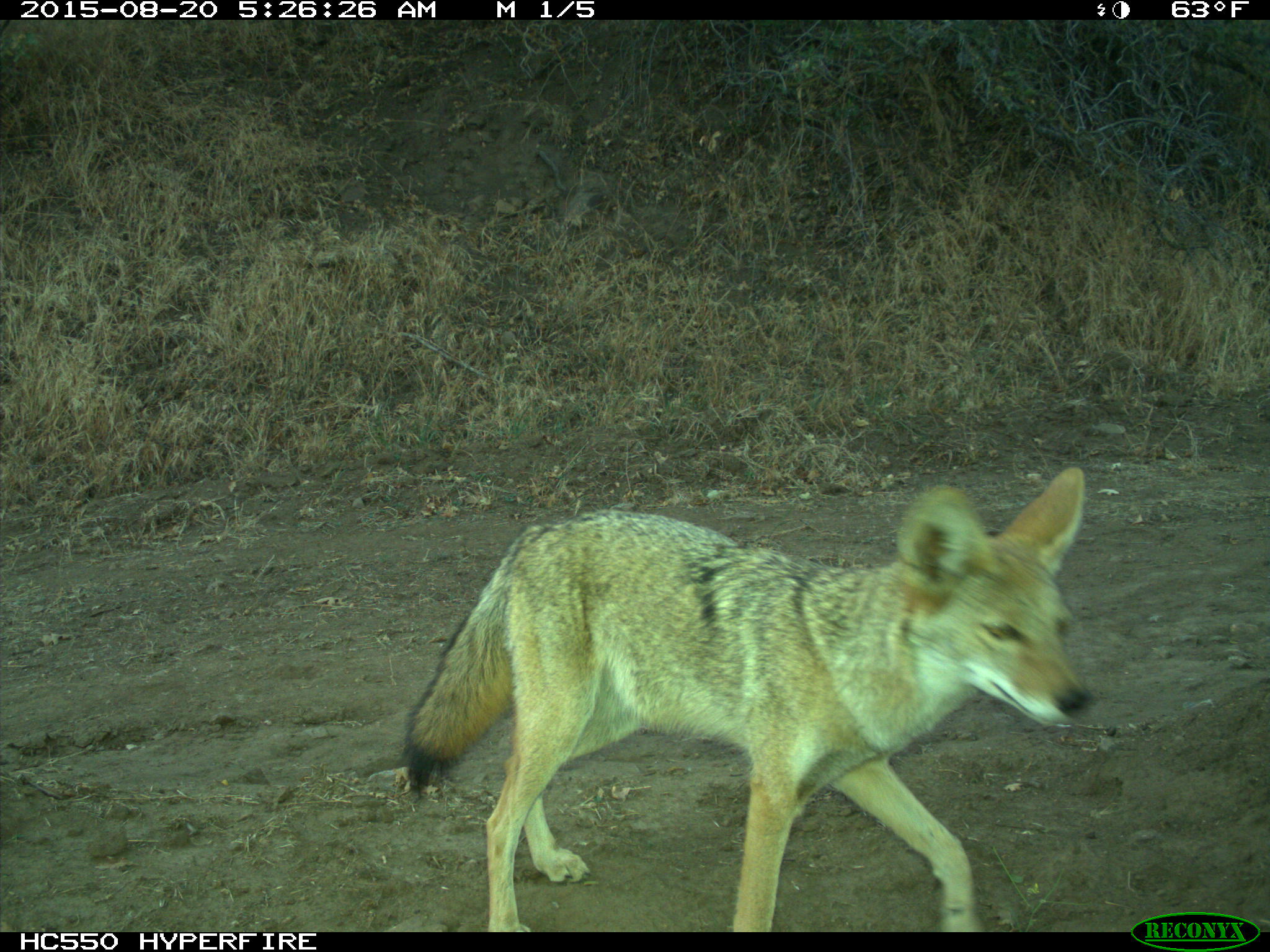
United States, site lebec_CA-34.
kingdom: Animalia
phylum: Chordata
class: Mammalia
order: Carnivora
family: Canidae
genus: Canis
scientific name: Canis latrans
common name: coyote